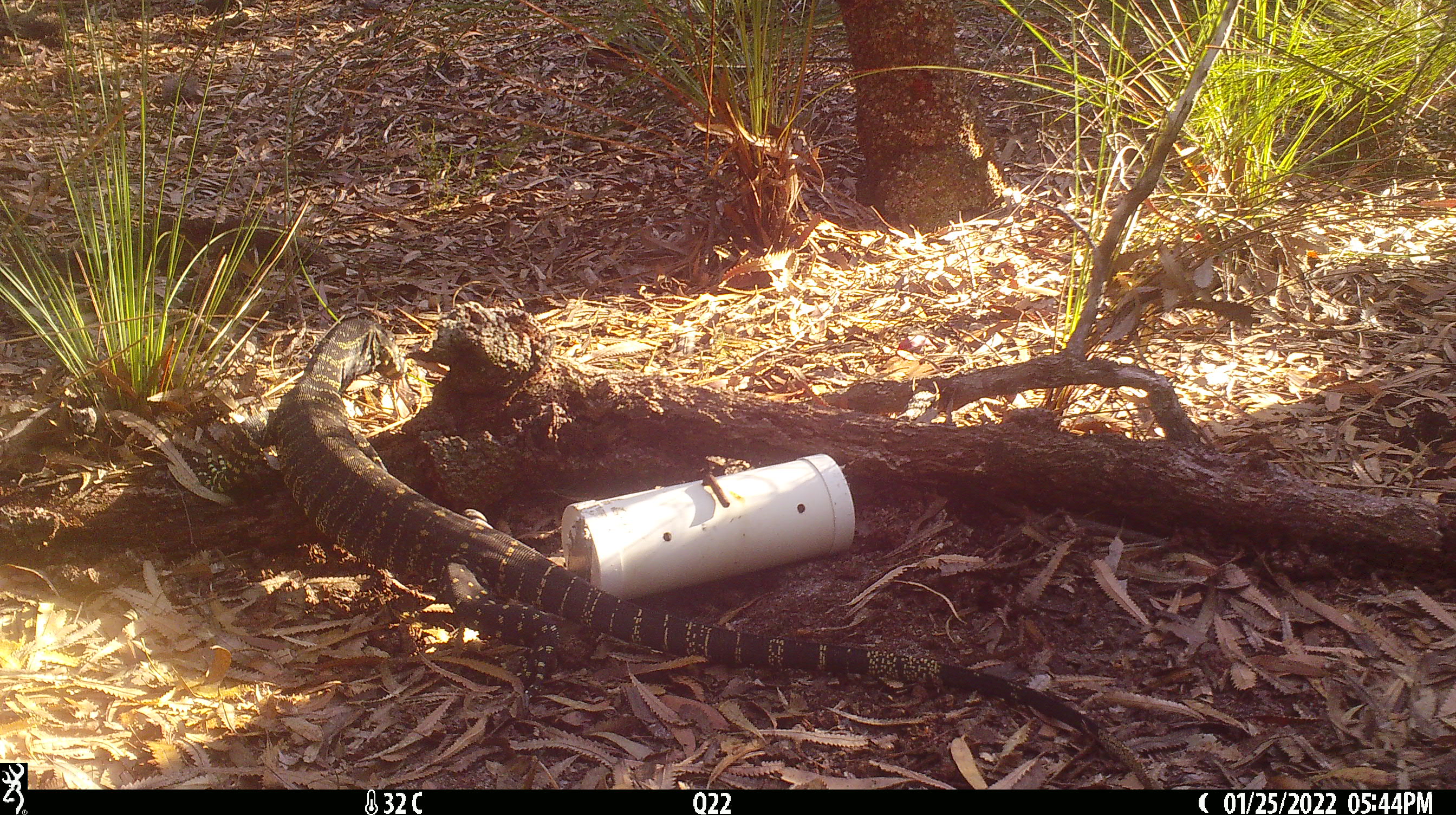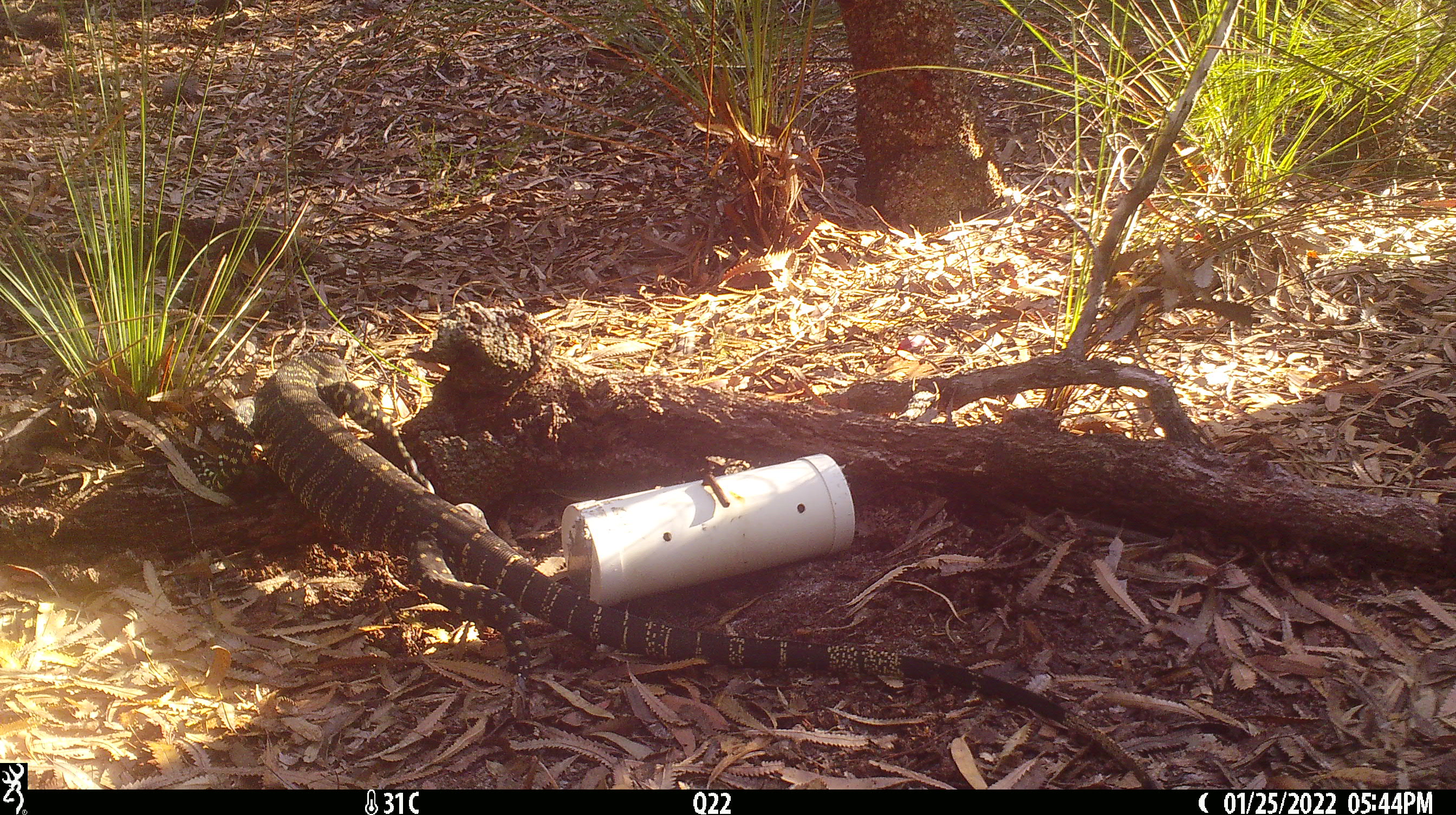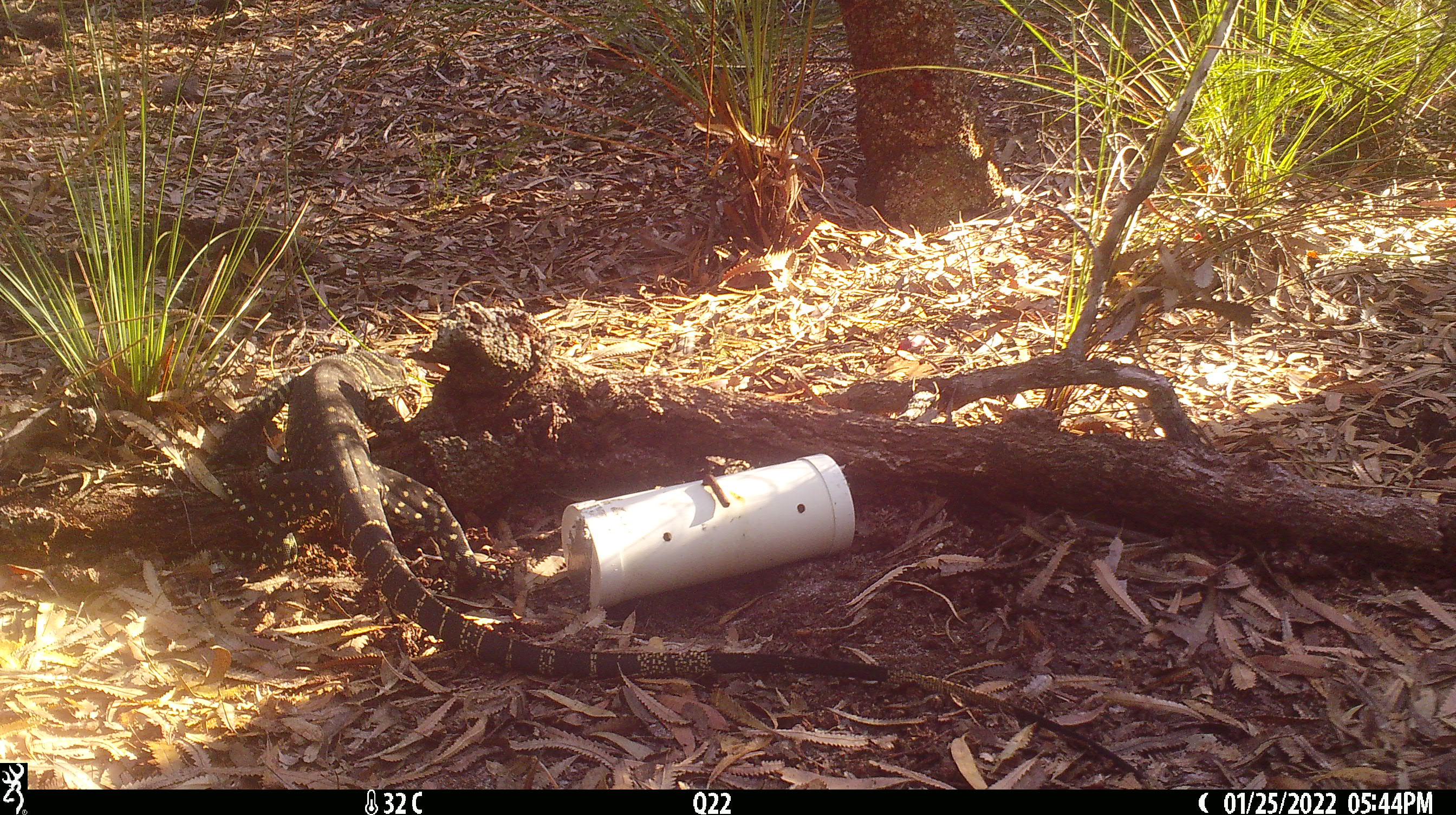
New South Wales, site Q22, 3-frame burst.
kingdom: Animalia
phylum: Chordata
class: Reptilia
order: Squamata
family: Varanidae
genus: Varanus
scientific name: Varanus varius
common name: lace monitor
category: goanna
Goanna (lace monitor) (Varanus varius).